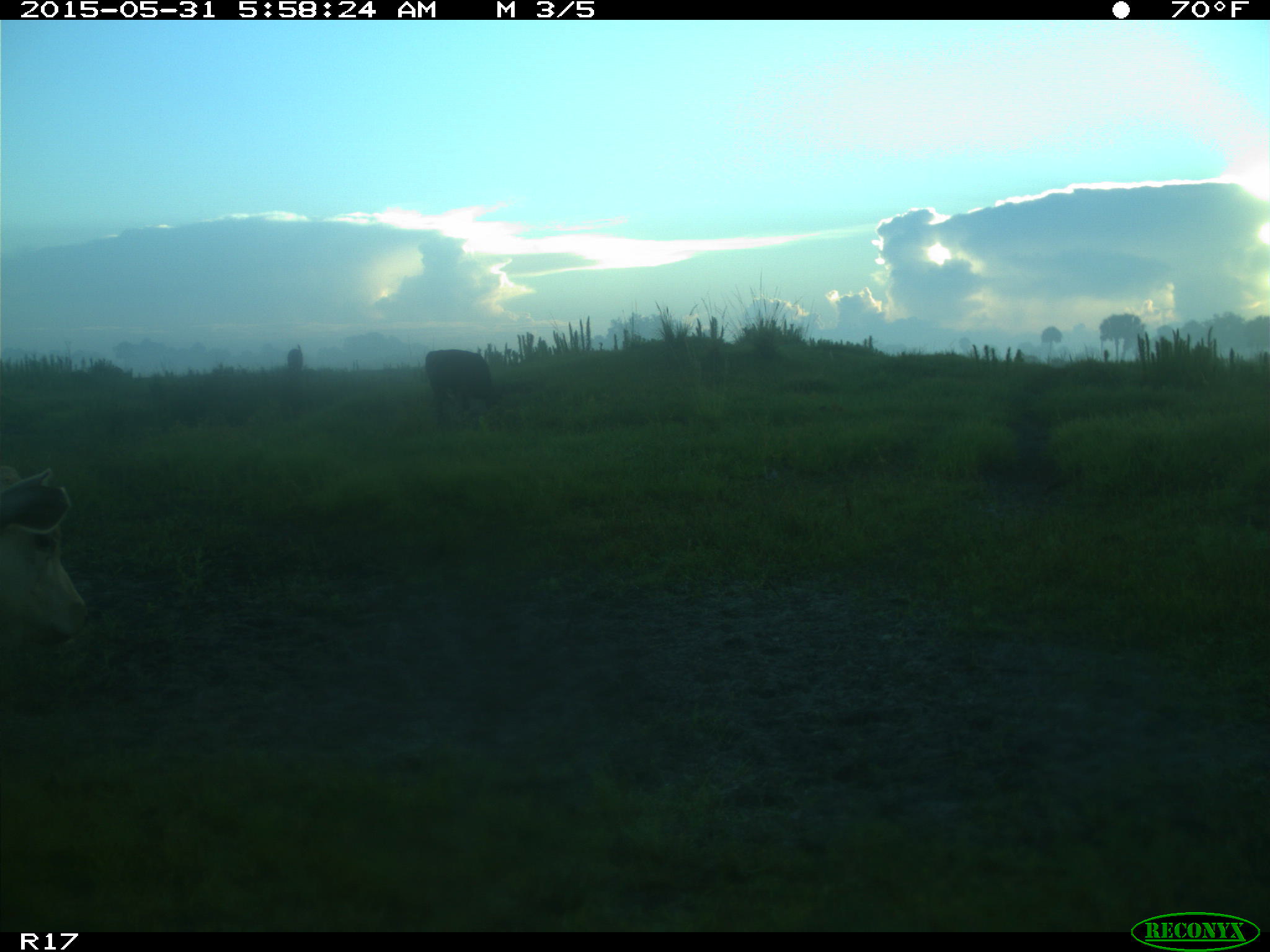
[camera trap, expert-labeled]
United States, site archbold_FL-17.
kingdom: Animalia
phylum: Chordata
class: Mammalia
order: Artiodactyla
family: Bovidae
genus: Bos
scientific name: Bos taurus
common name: domestic cow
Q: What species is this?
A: Bos taurus (domestic cow).